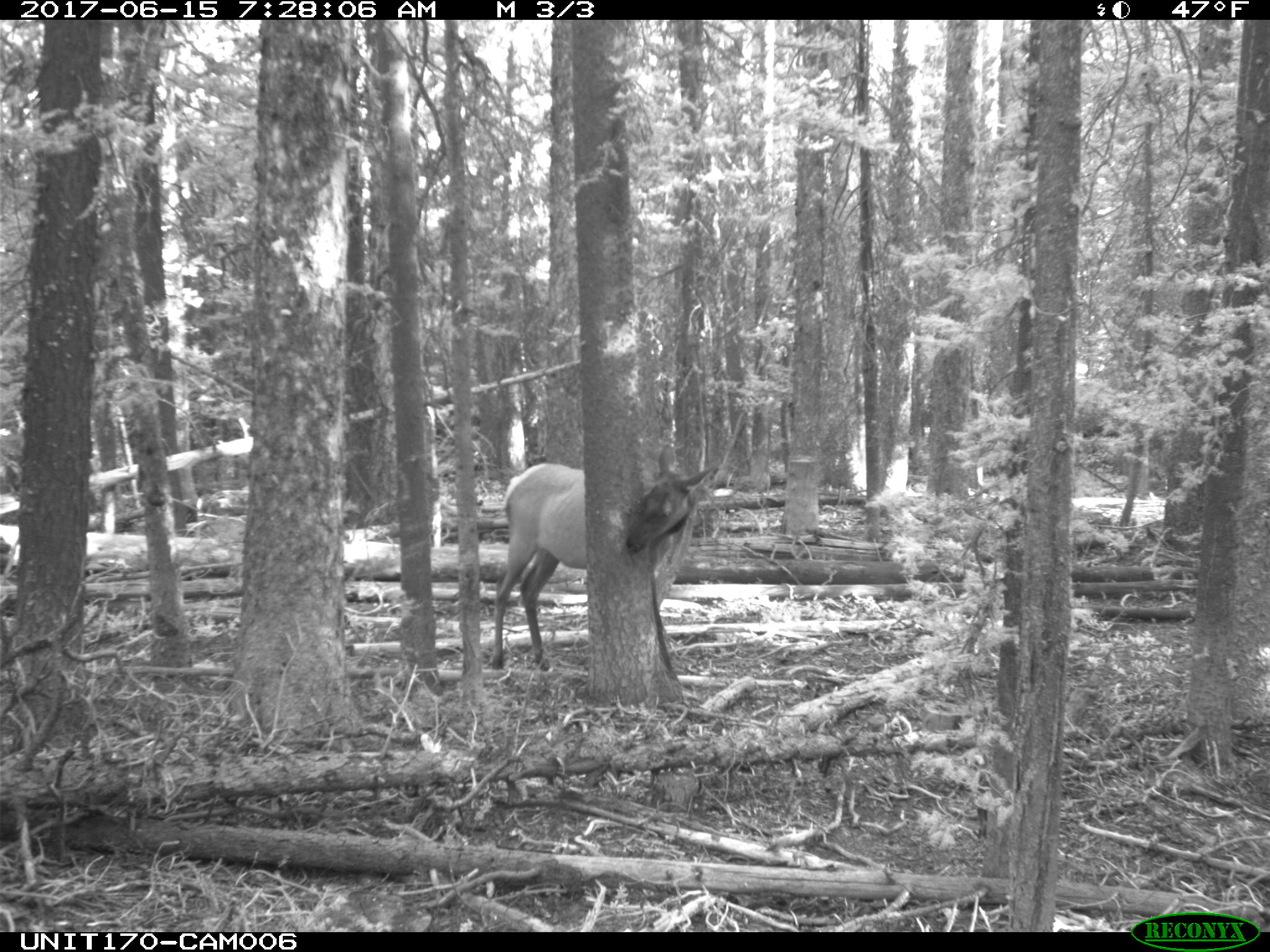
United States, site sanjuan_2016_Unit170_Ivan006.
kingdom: Animalia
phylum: Chordata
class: Mammalia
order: Artiodactyla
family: Cervidae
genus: Cervus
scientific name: Cervus elaphus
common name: red deer